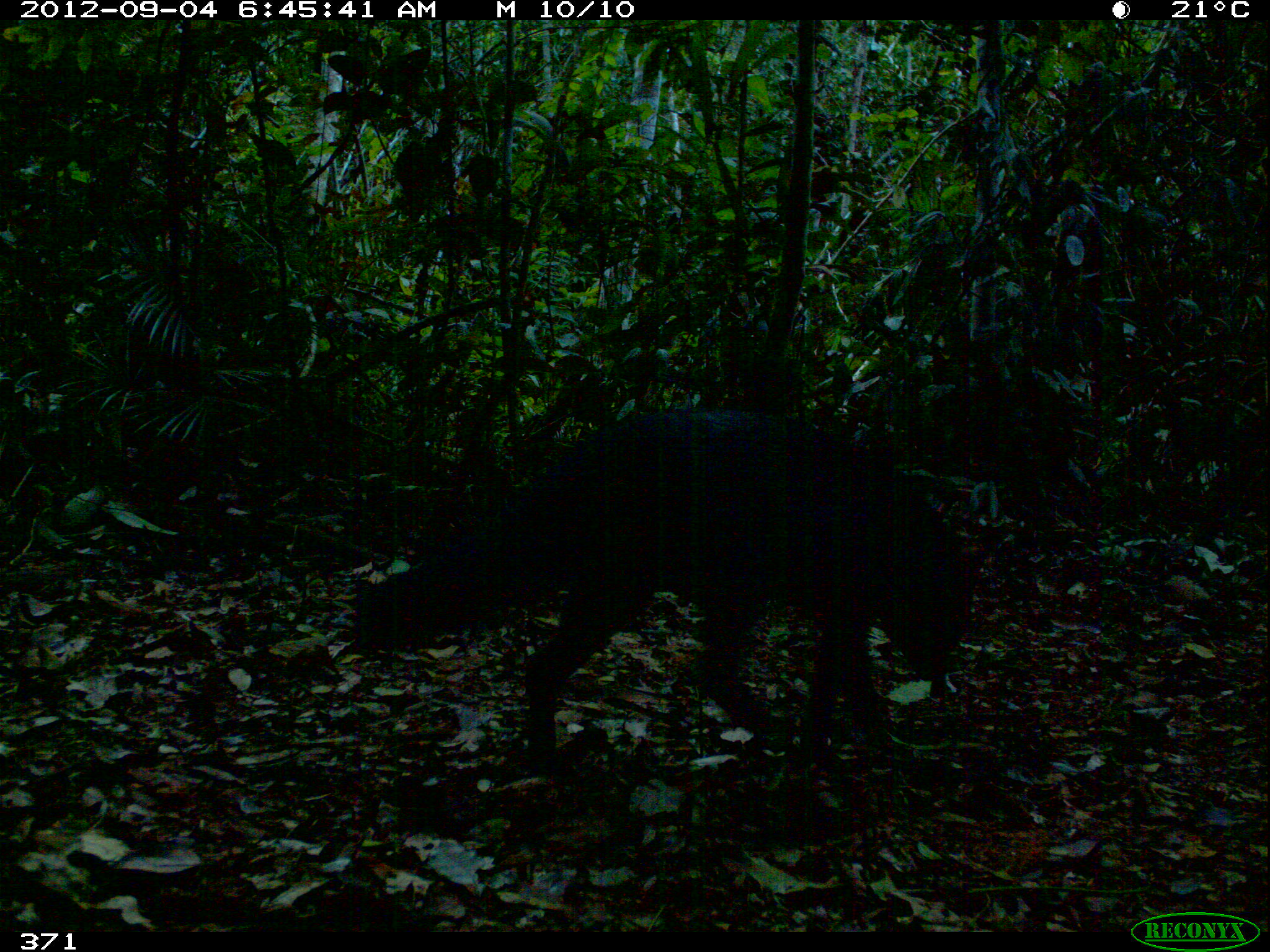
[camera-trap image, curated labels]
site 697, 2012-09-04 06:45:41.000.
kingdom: Animalia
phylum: Chordata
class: Mammalia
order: Carnivora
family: Canidae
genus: Atelocynus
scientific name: Atelocynus microtis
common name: short-eared dog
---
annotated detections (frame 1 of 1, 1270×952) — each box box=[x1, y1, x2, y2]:
atelocynus microtis: box=[354, 405, 967, 768]